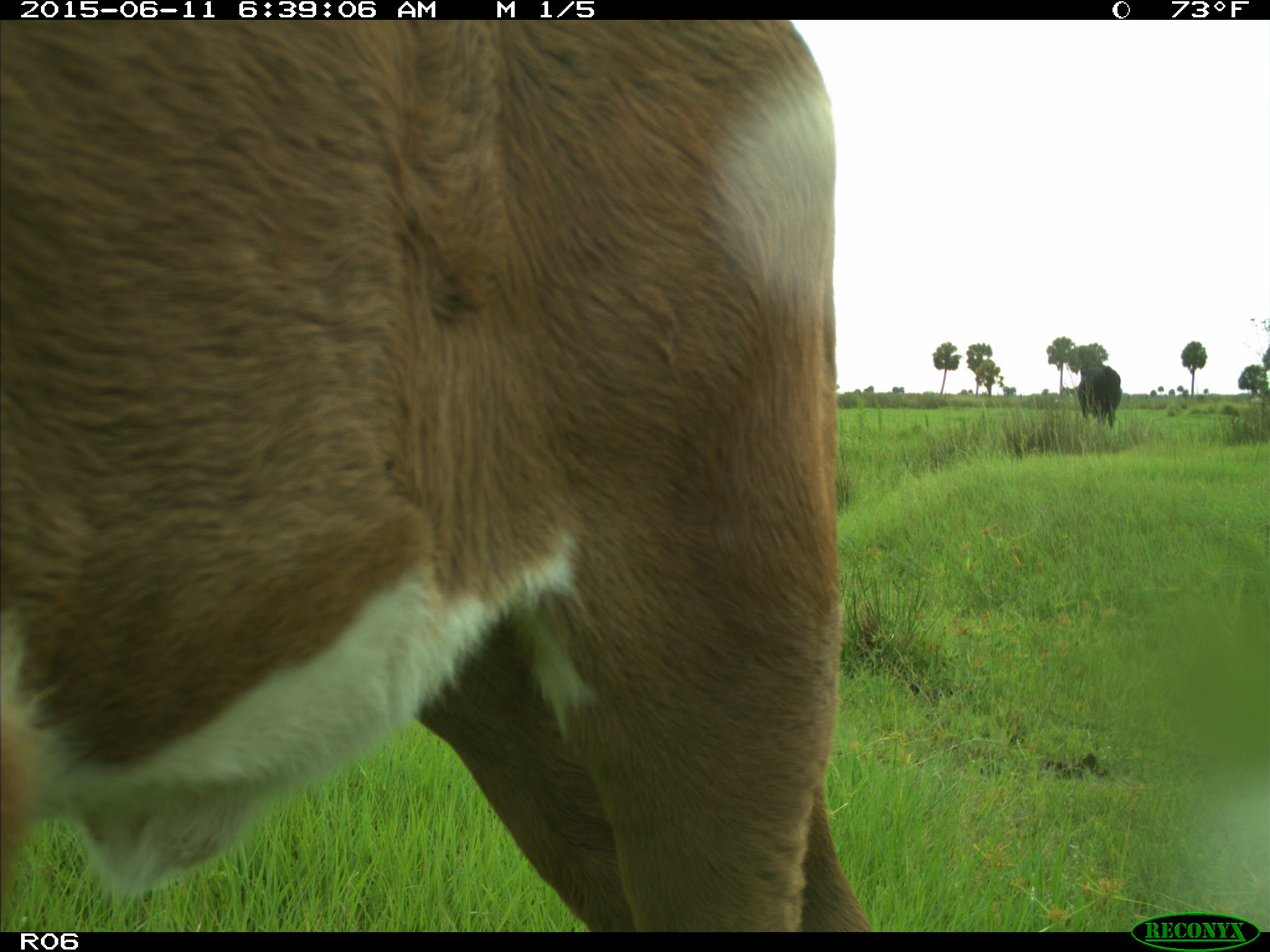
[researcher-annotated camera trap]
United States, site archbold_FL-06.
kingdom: Animalia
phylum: Chordata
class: Mammalia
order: Artiodactyla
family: Bovidae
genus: Bos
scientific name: Bos taurus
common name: domestic cow